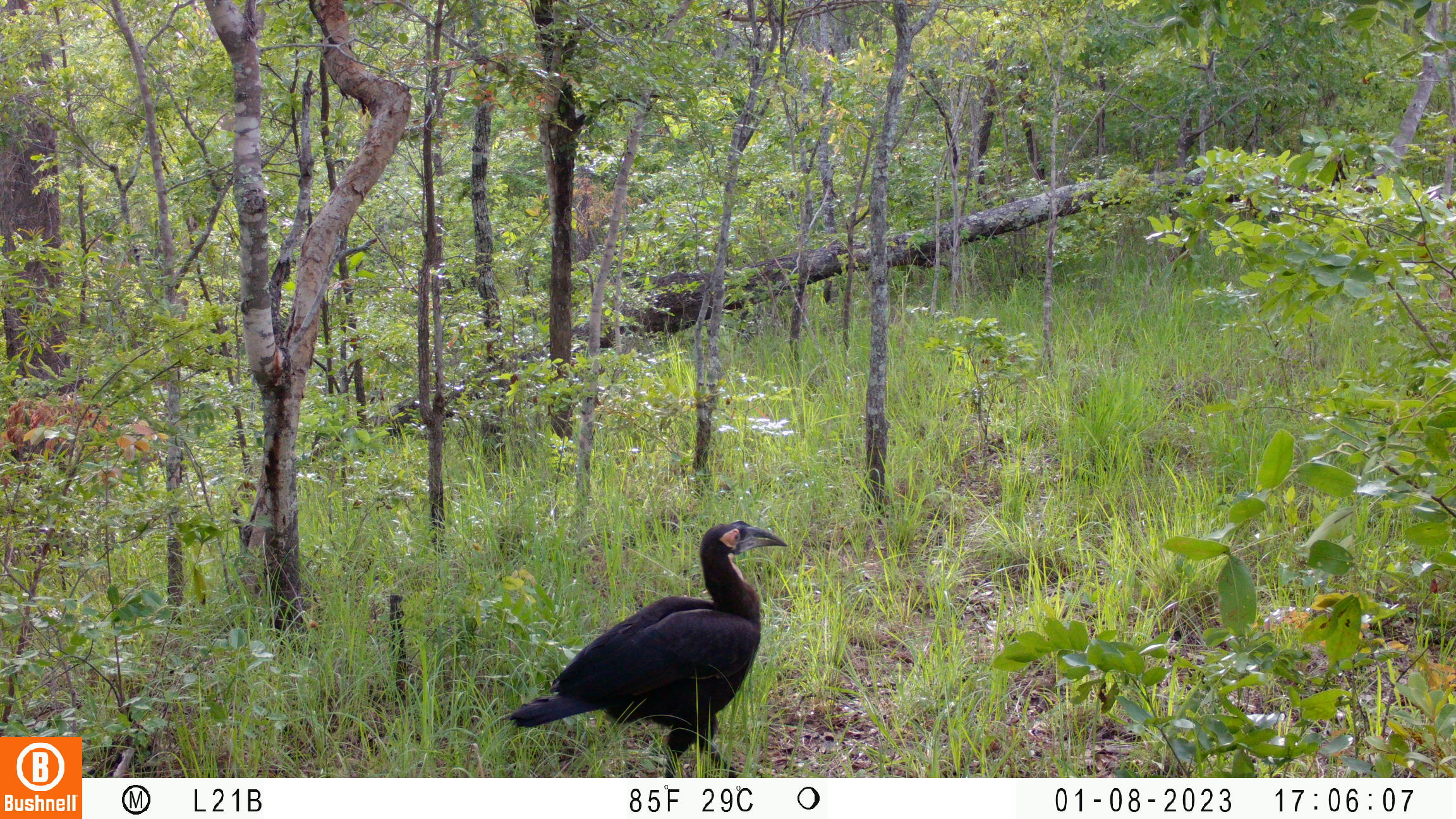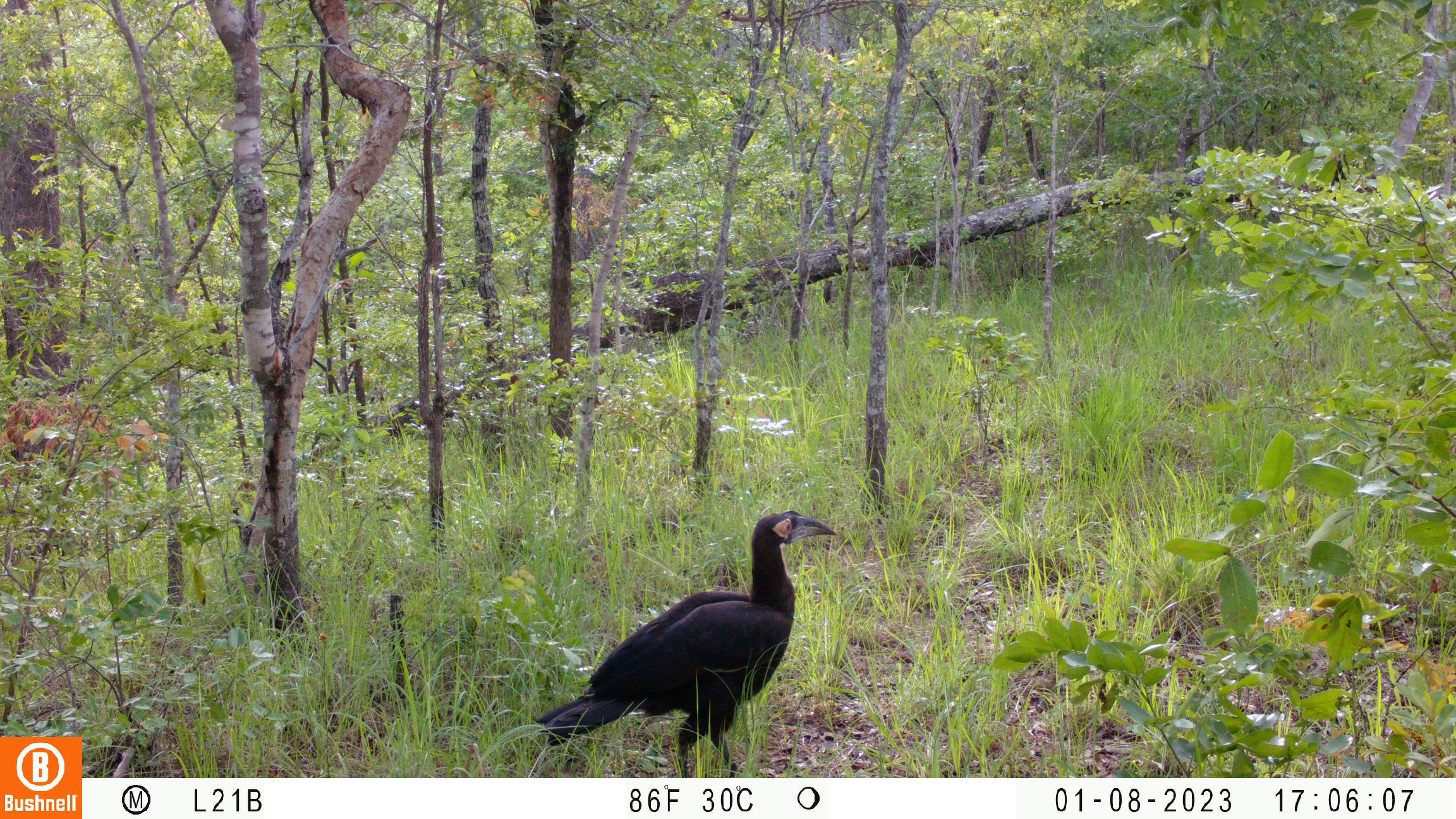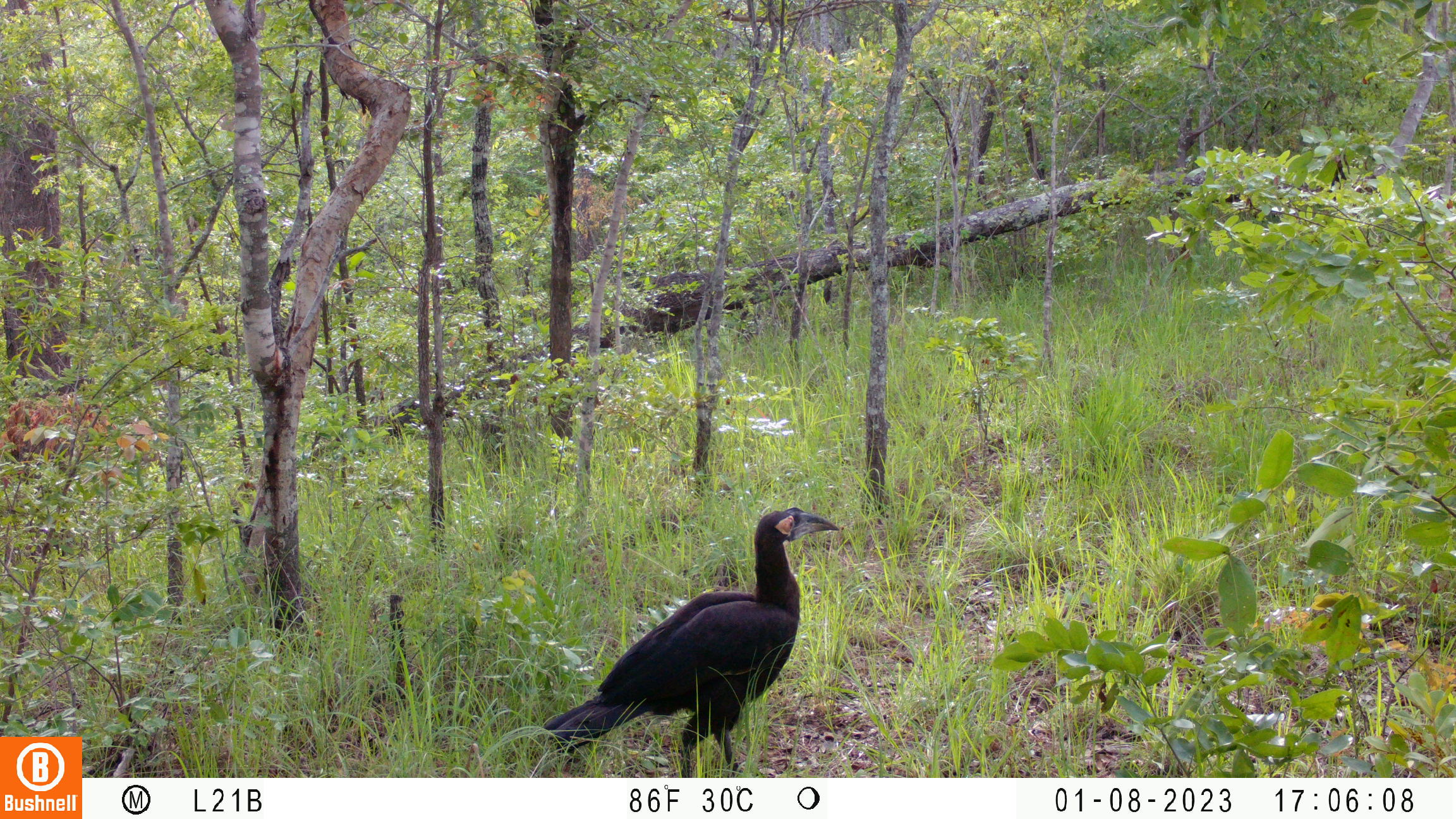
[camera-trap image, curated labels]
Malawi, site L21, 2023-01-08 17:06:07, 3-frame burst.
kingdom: Animalia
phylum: Chordata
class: Aves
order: Bucerotiformes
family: Bucorvidae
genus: Bucorvus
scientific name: Bucorvus leadbeateri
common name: southern ground hornbill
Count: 1.